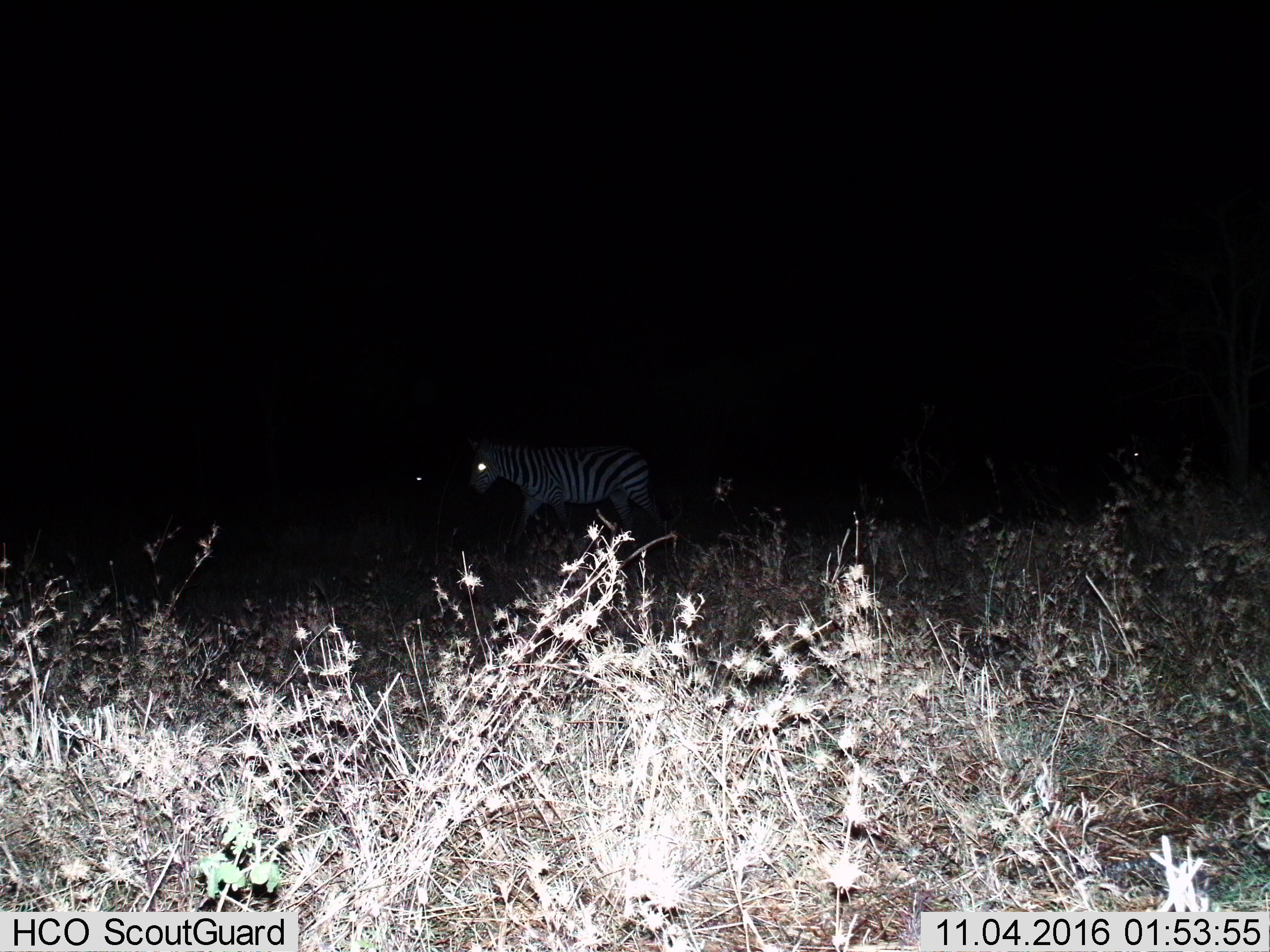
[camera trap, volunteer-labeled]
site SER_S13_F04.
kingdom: Animalia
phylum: Chordata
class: Mammalia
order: Perissodactyla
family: Equidae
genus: Equus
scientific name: Equus quagga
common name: plains zebra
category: zebraplains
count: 1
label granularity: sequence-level